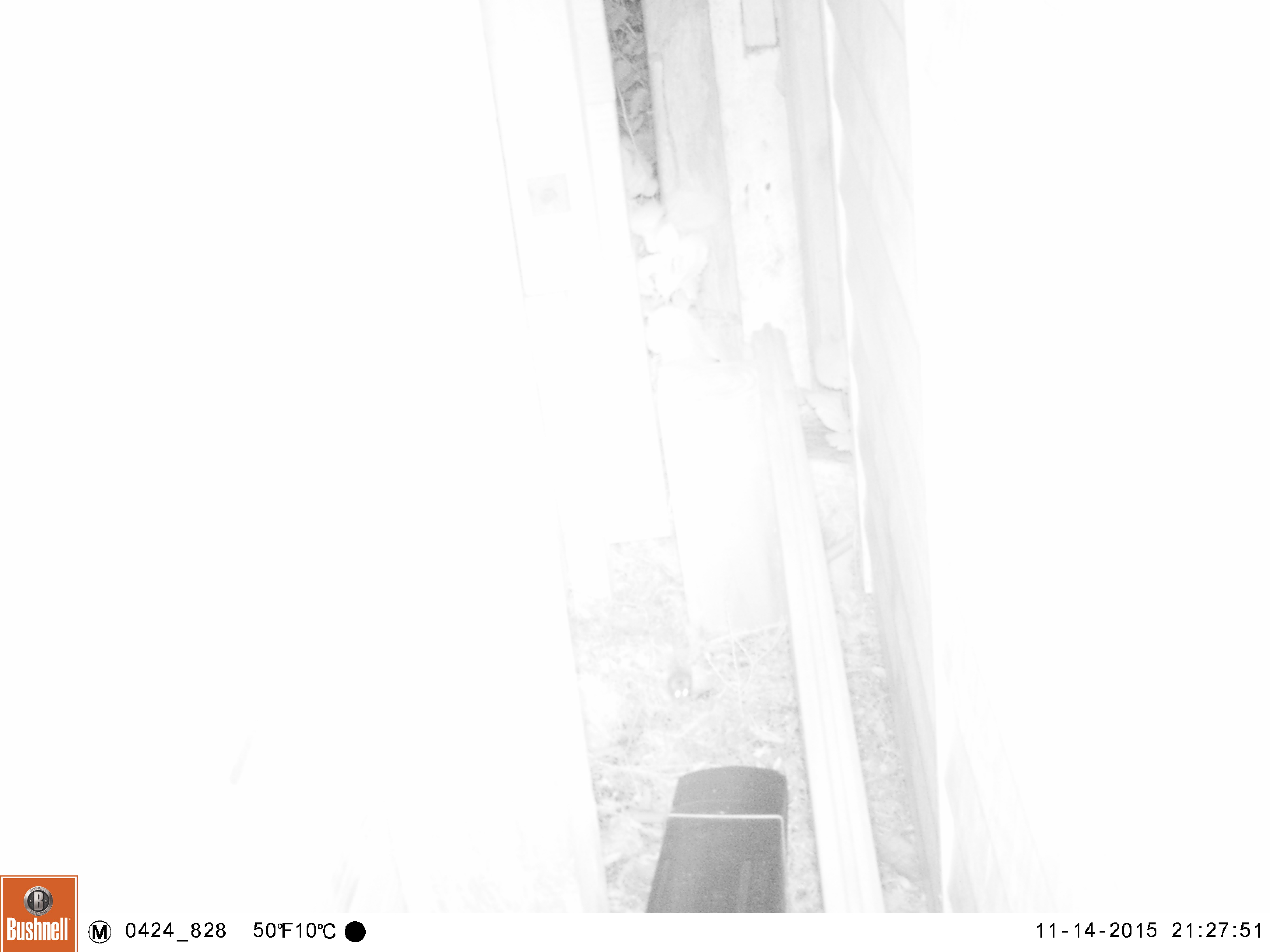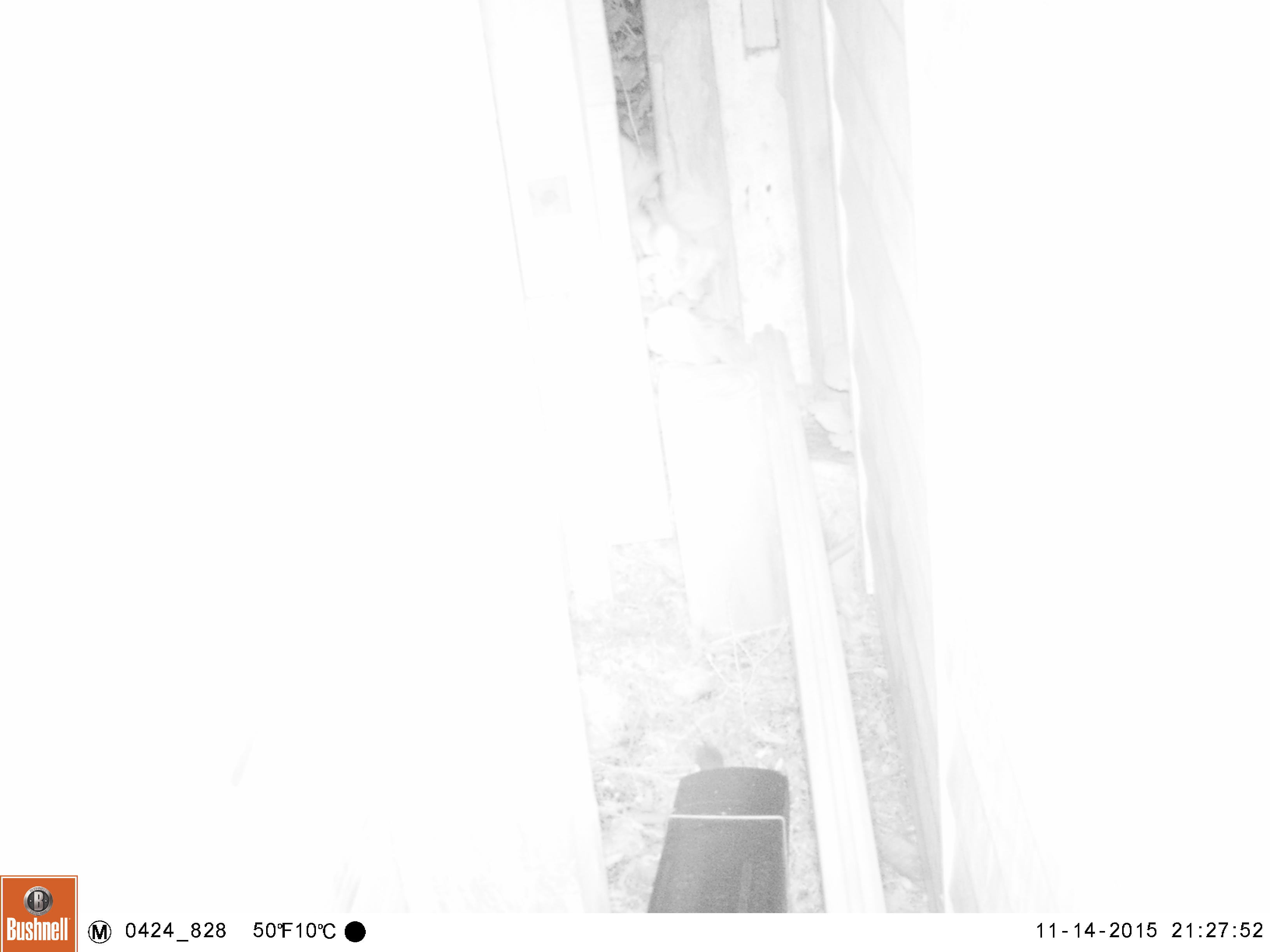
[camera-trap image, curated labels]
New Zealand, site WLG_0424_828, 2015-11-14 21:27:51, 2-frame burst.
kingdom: Animalia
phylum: Chordata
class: Mammalia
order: Rodentia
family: Muridae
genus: Mus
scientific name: Mus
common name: mouse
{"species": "mouse (Mus)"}